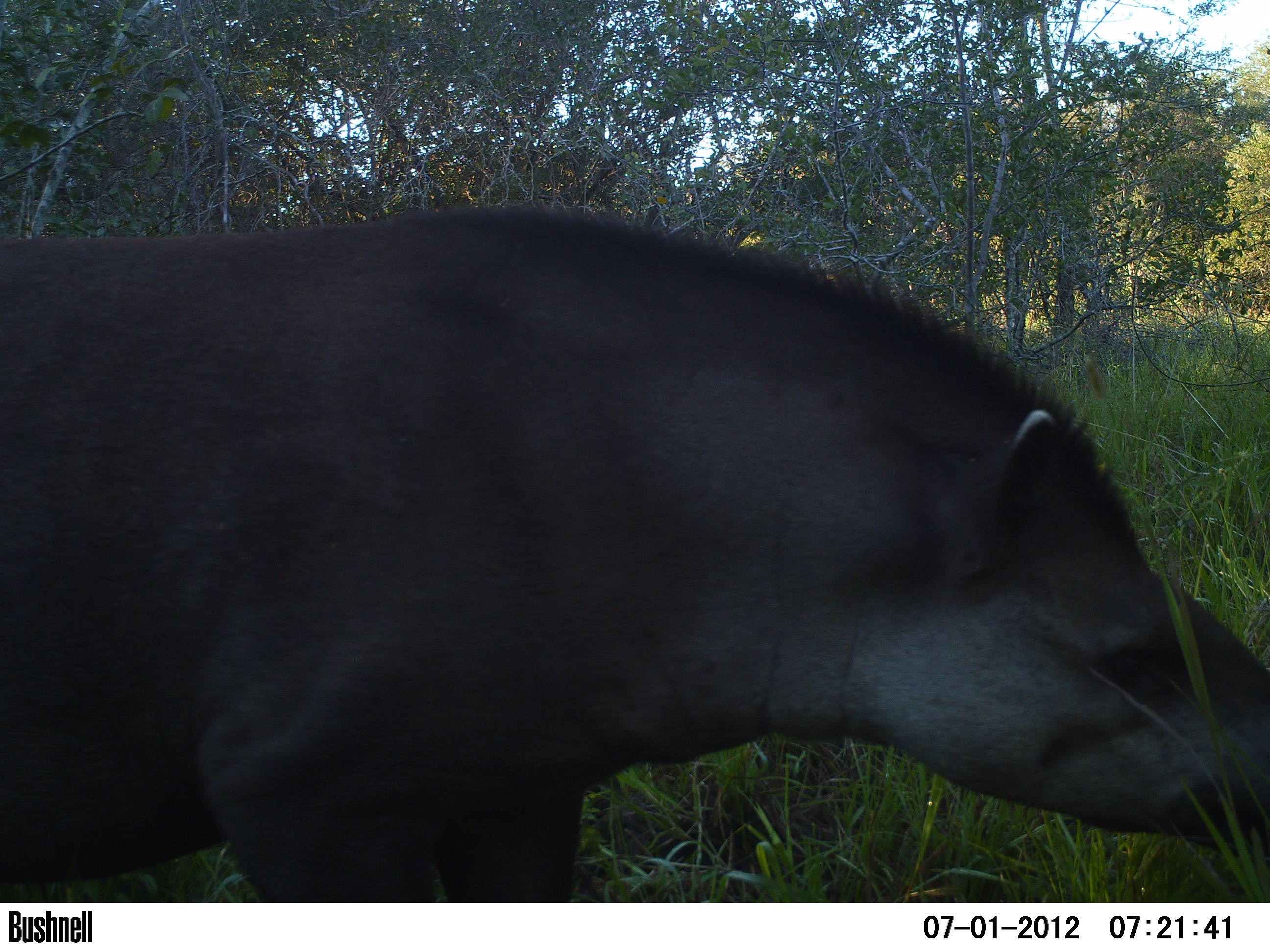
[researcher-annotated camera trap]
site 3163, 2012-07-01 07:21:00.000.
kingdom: Animalia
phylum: Chordata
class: Mammalia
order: Perissodactyla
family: Tapiridae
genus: Tapirus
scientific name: Tapirus terrestris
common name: south american tapir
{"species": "Tapirus terrestris (south american tapir)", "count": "1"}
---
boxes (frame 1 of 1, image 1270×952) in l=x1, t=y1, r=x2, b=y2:
tapirus terrestris: l=0, t=200, r=1267, b=898